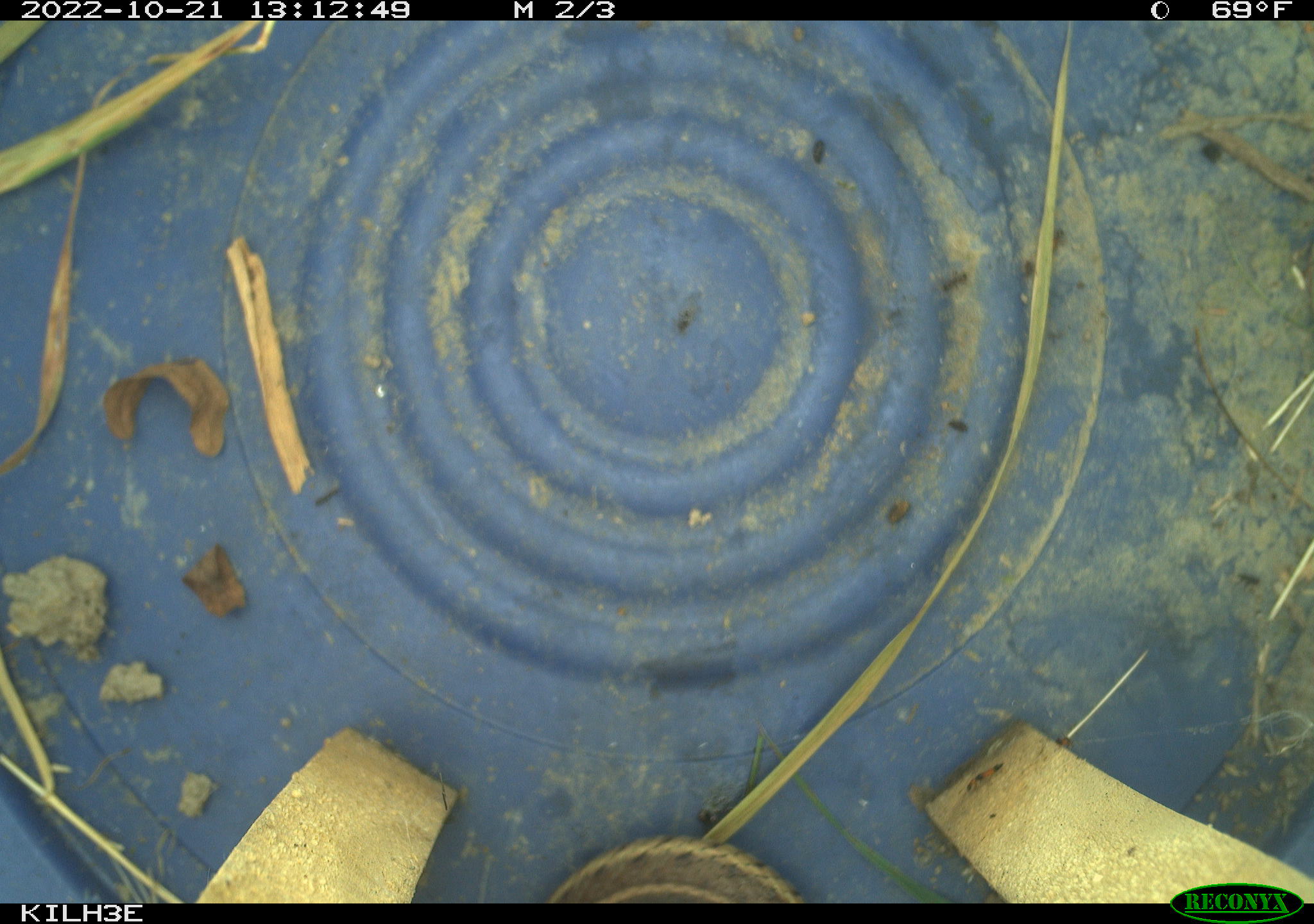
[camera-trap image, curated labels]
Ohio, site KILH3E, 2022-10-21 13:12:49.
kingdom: Animalia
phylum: Chordata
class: Reptilia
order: Squamata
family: Colubridae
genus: Thamnophis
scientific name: Thamnophis sirtalis sirtalis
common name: eastern gartersnake